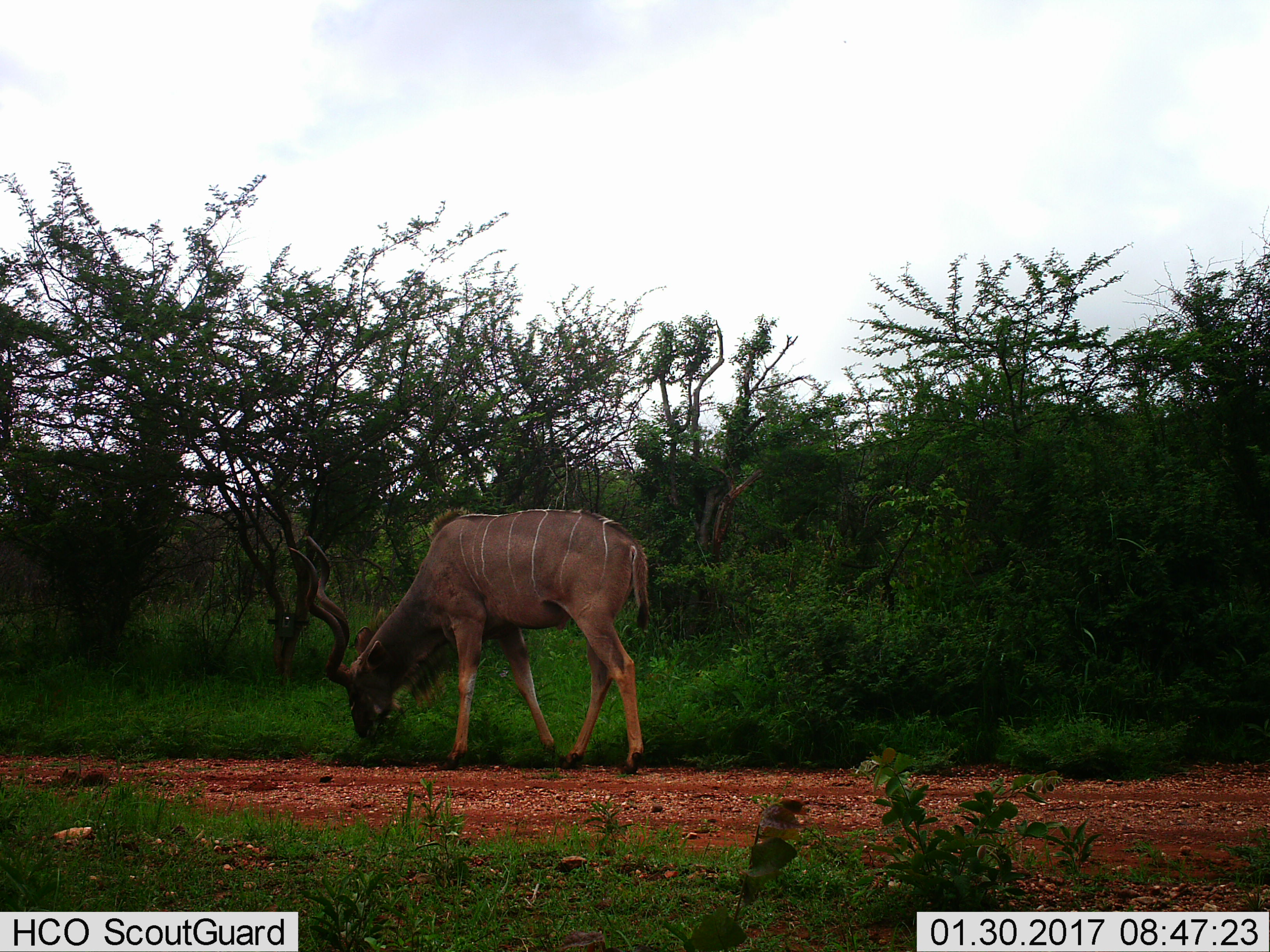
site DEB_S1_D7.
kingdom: Animalia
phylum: Chordata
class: Mammalia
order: Artiodactyla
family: Bovidae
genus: Tragelaphus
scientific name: Tragelaphus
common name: kudu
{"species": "kudu (Tragelaphus)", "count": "1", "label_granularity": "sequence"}